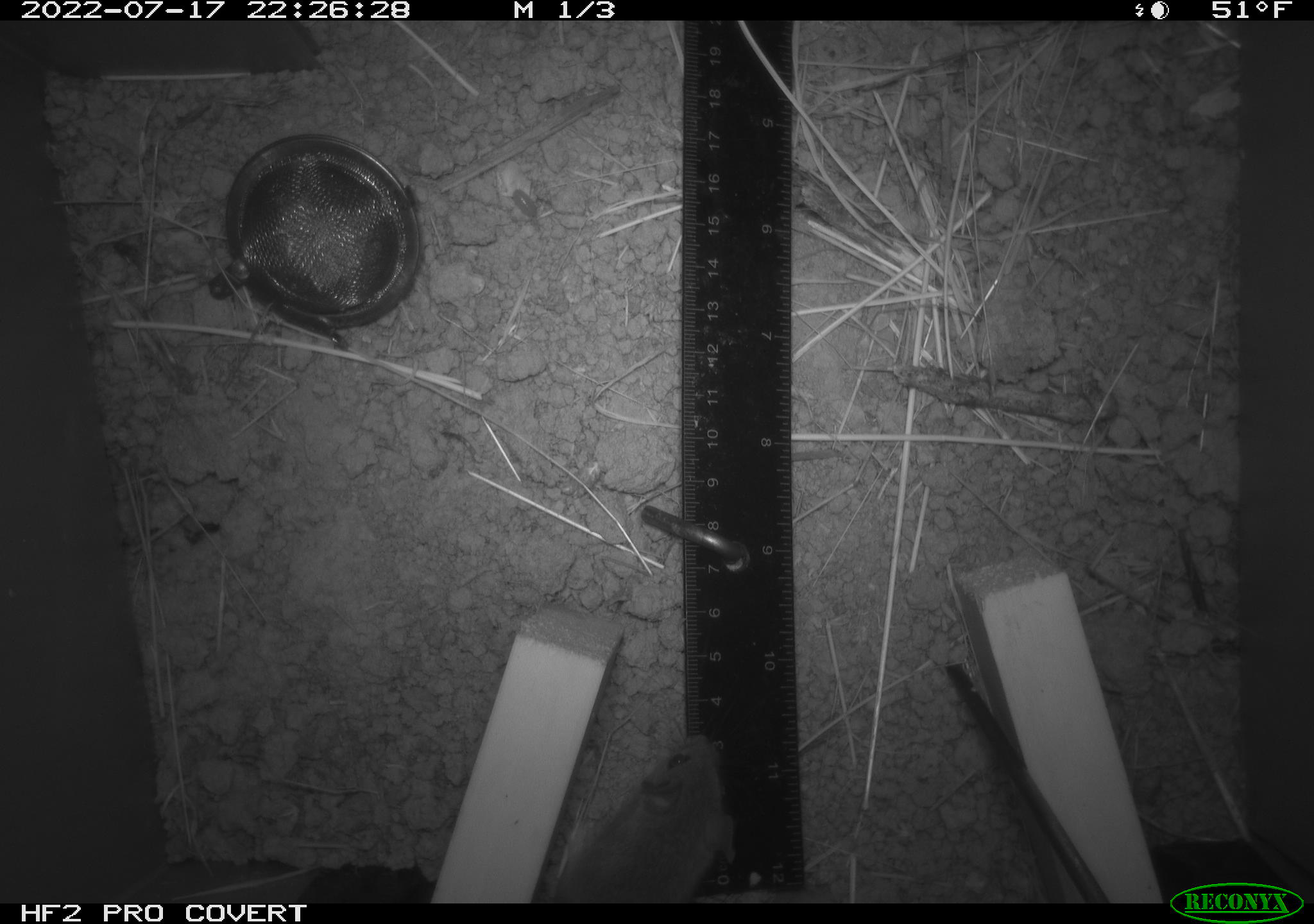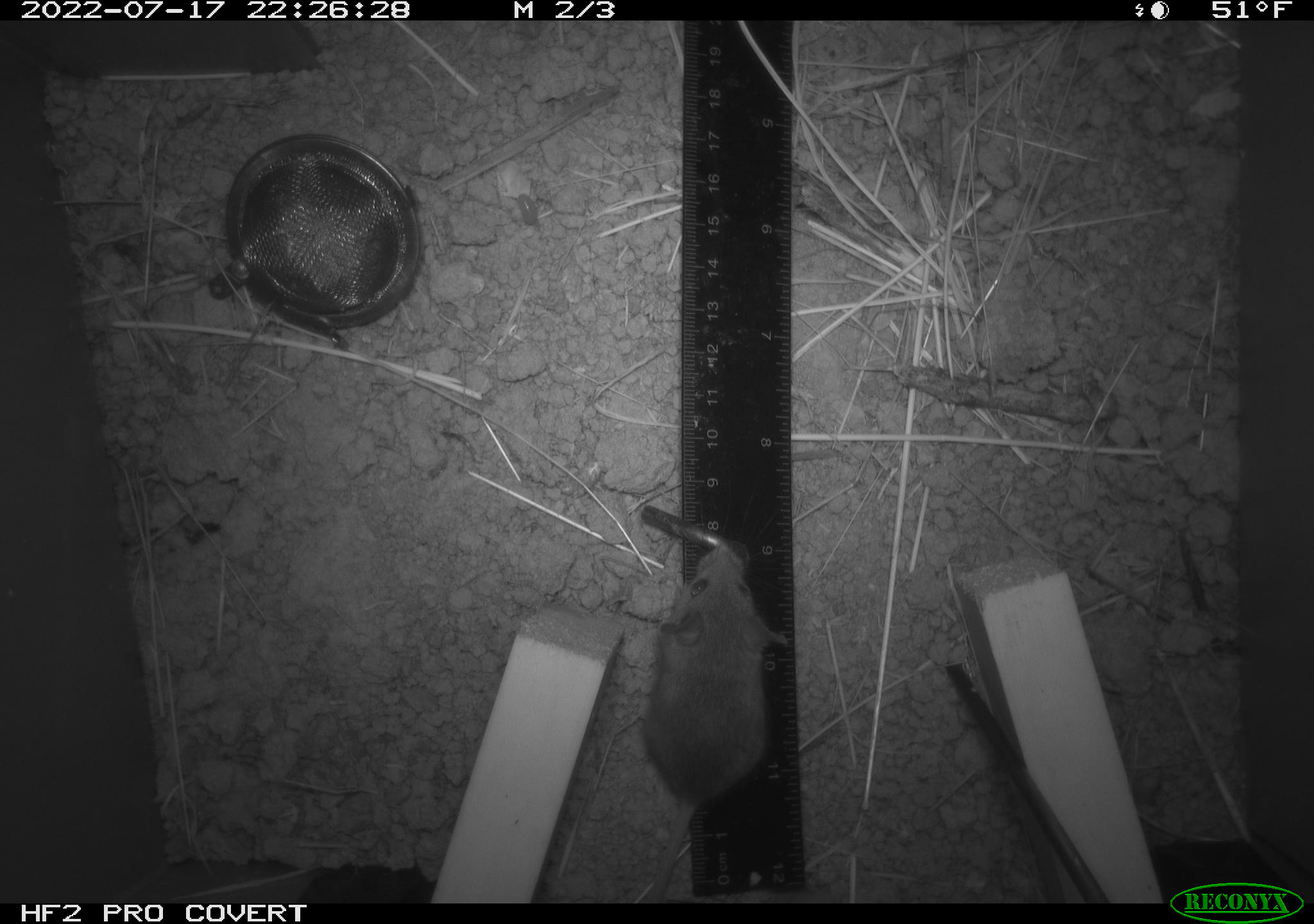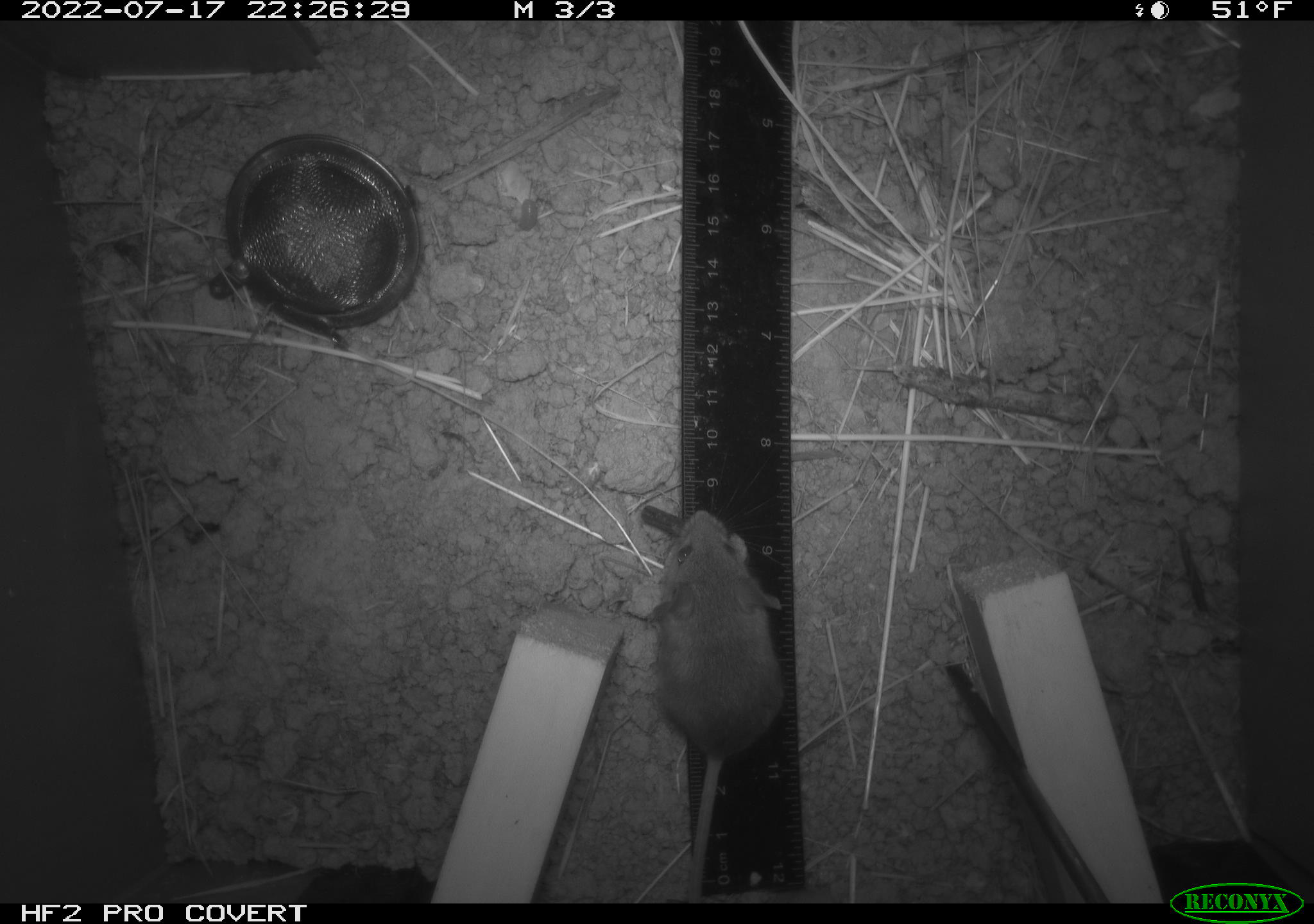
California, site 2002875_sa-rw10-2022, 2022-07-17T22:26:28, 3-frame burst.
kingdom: Animalia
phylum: Chordata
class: Mammalia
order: Rodentia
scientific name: Rodentia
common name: mouse species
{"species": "mouse species (Rodentia)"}